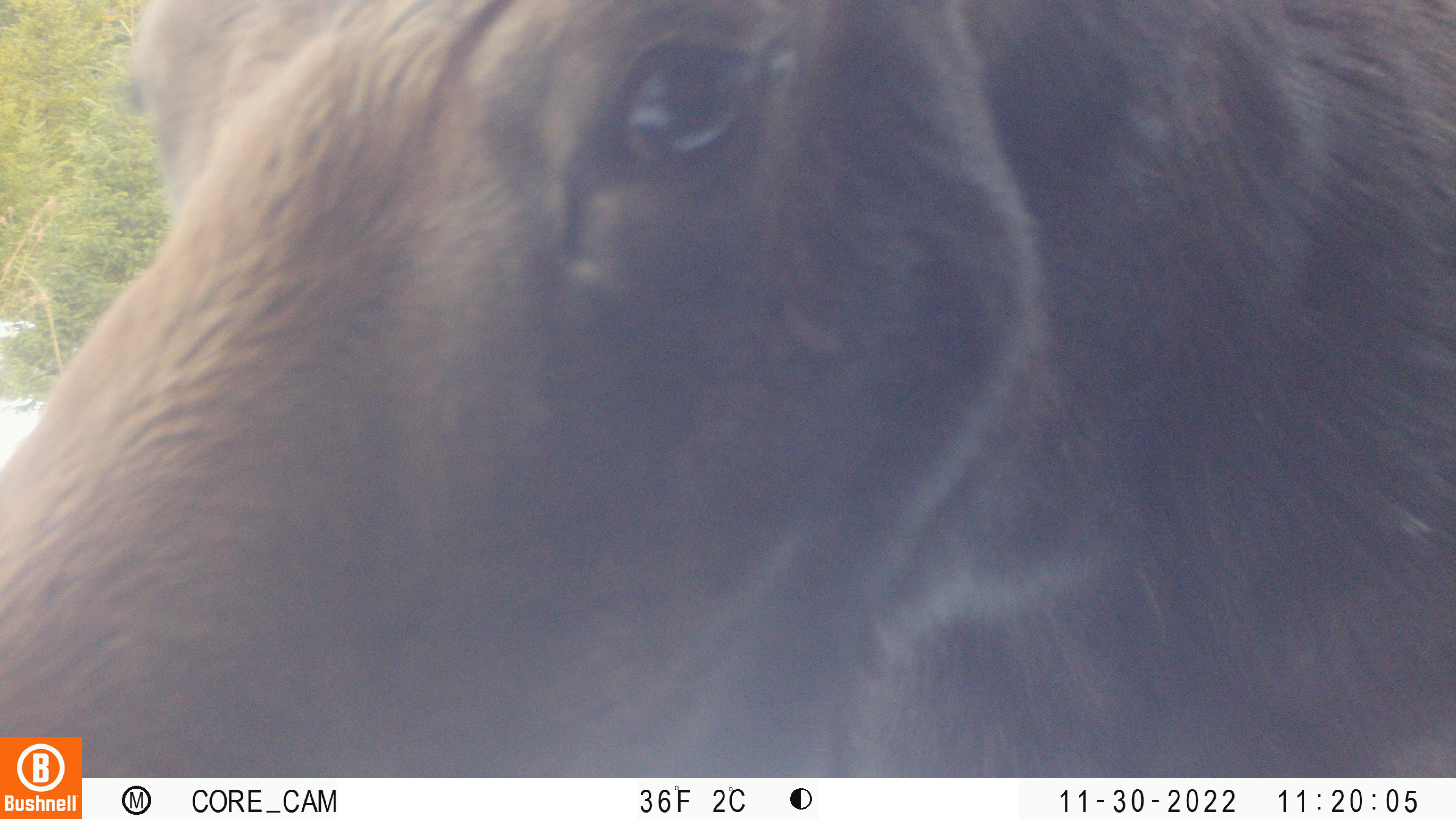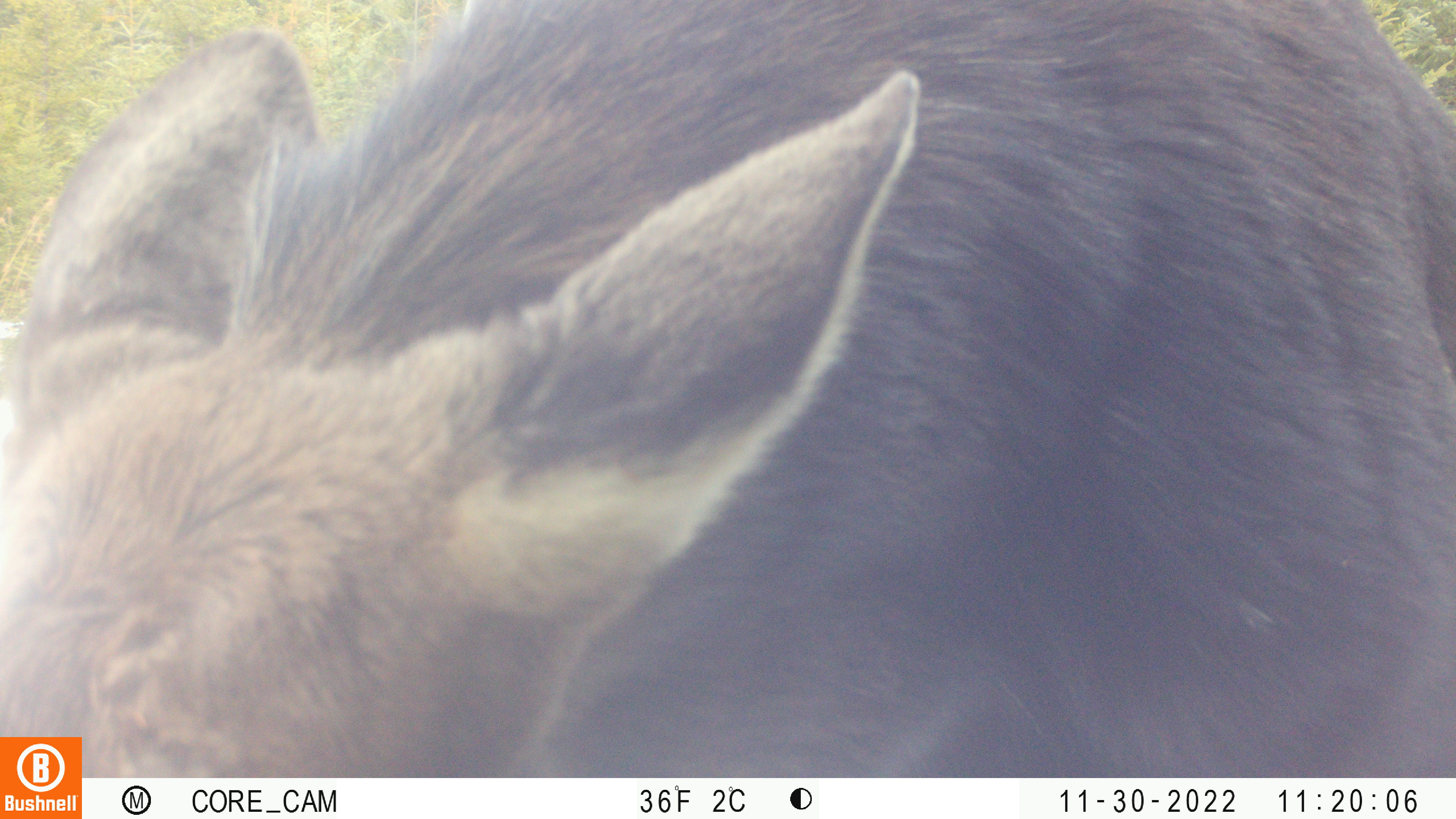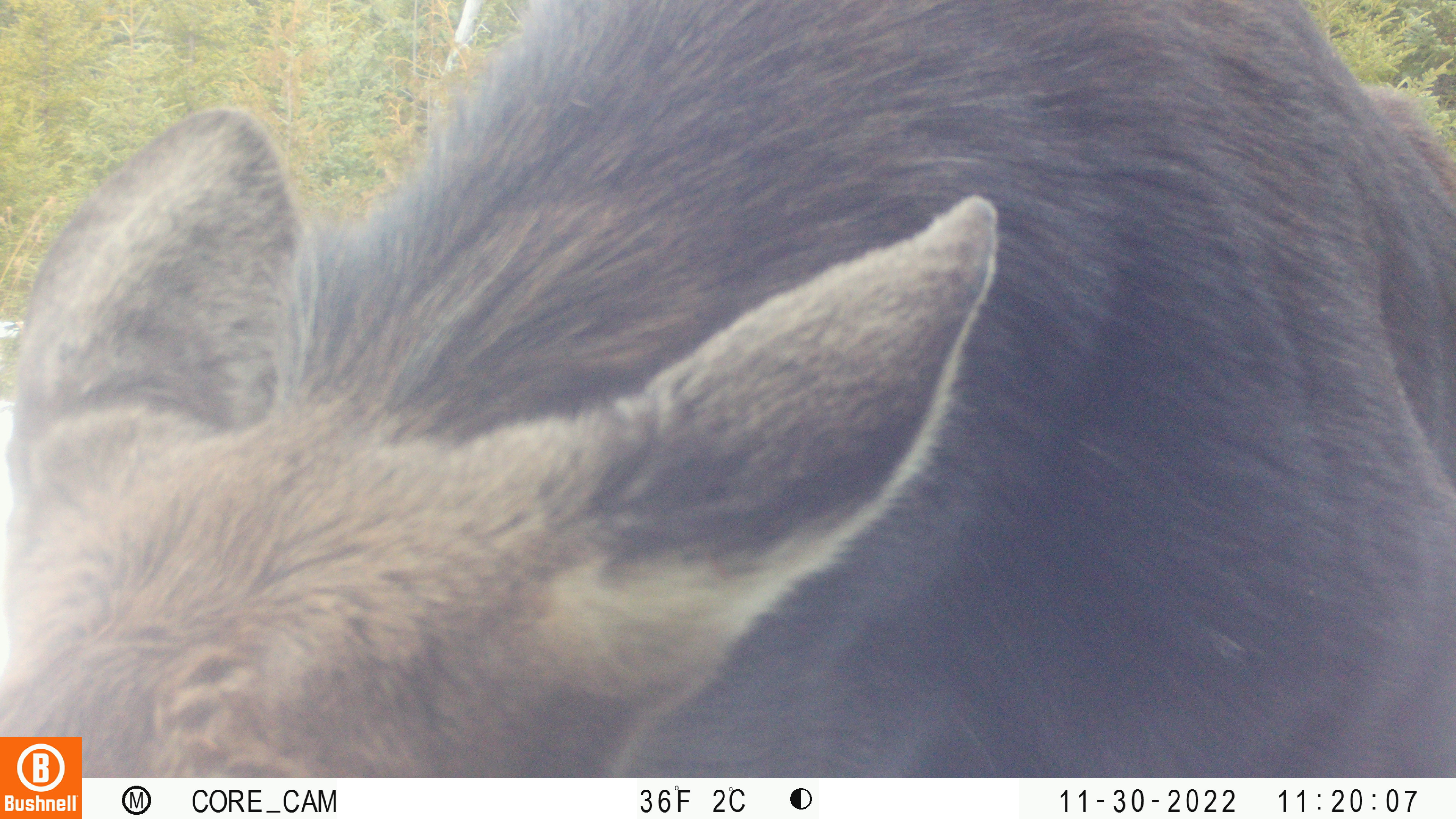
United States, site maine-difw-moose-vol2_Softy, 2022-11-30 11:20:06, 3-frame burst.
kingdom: Animalia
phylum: Chordata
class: Mammalia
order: Artiodactyla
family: Cervidae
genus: Alces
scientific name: Alces alces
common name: moose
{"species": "moose (Alces alces)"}